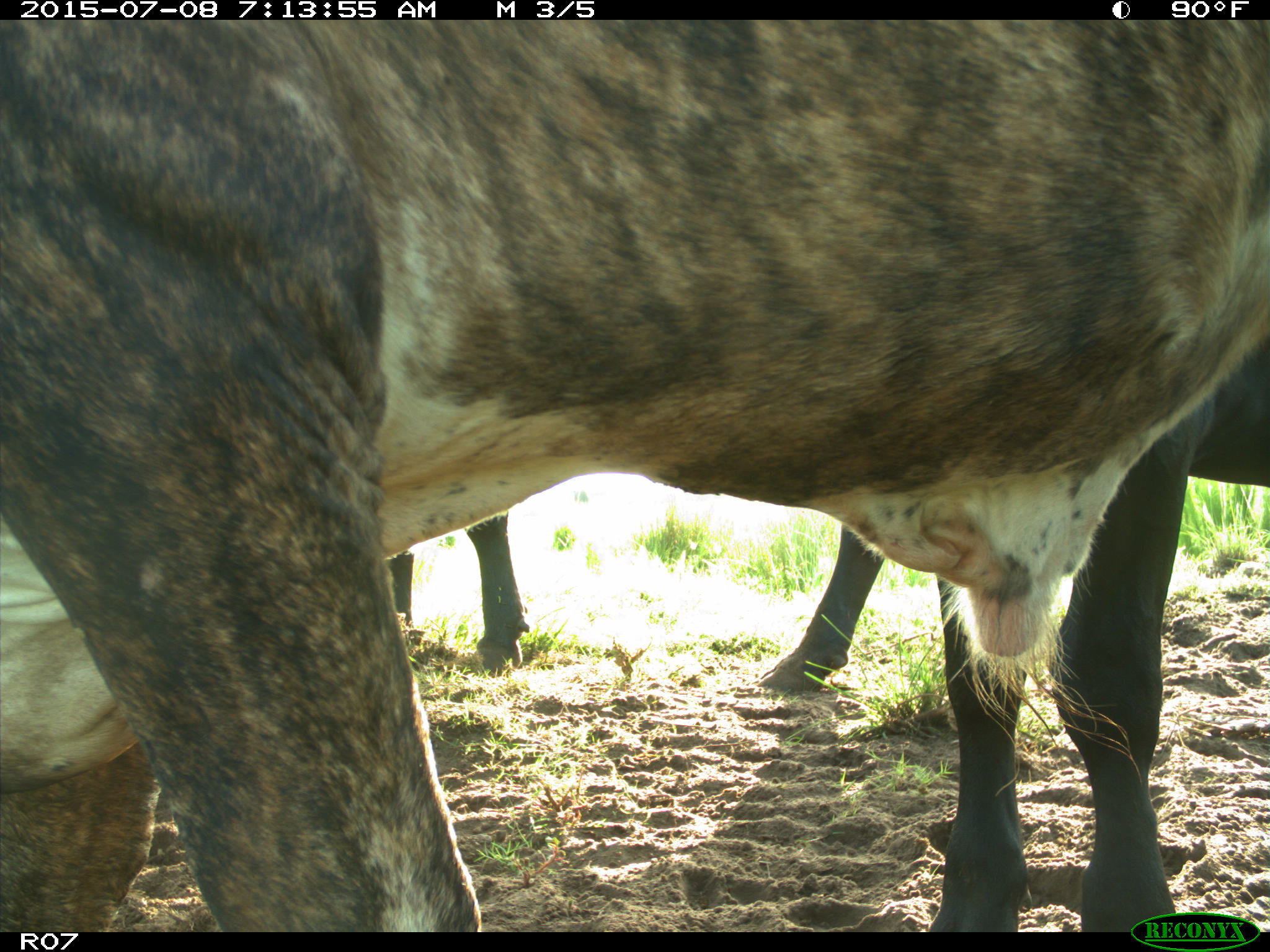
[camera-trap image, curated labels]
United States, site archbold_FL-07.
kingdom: Animalia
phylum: Chordata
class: Mammalia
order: Artiodactyla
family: Bovidae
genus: Bos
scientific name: Bos taurus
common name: domestic cow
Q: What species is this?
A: Bos taurus (domestic cow).